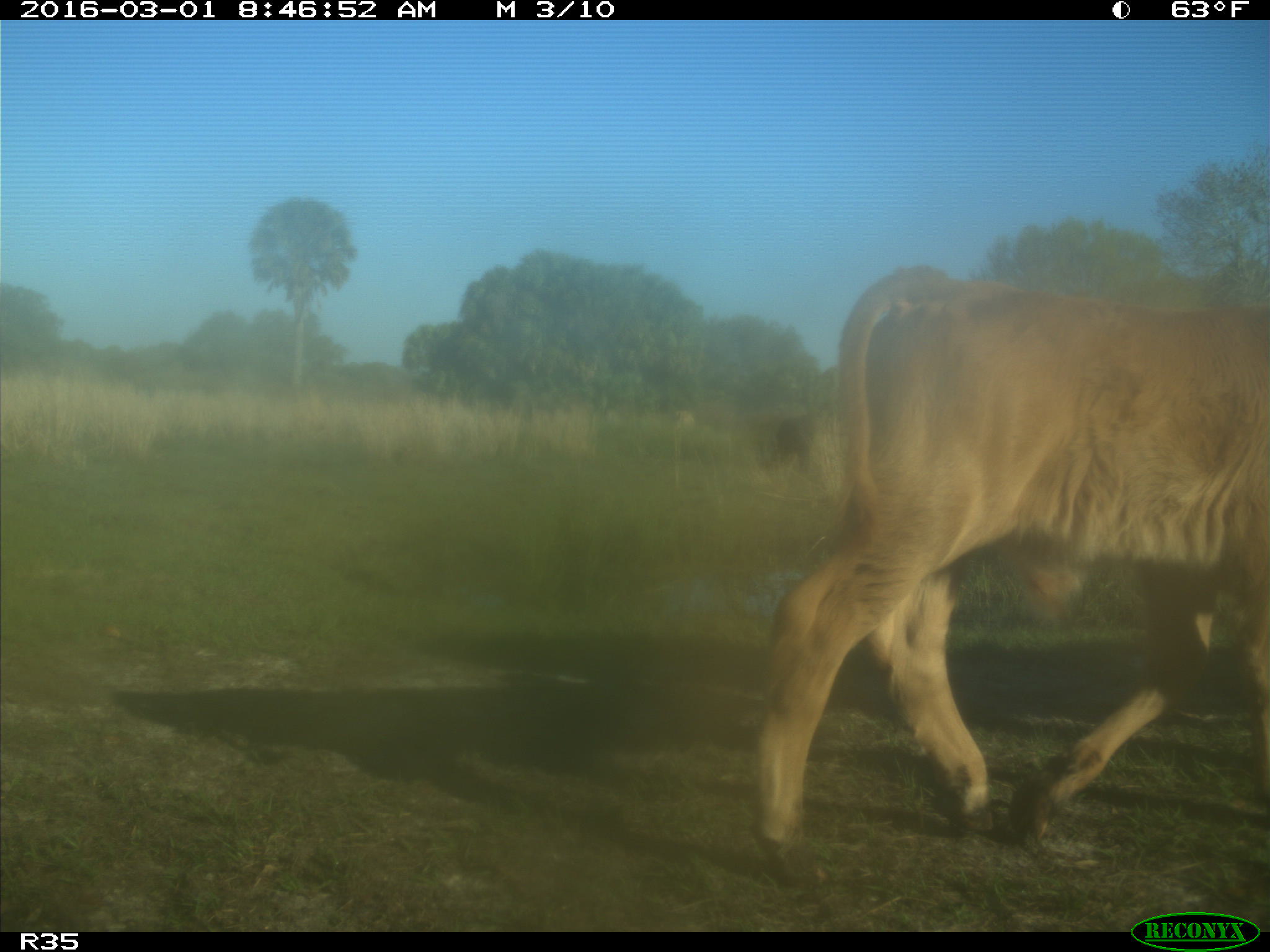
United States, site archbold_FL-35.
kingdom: Animalia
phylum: Chordata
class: Mammalia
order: Artiodactyla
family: Bovidae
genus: Bos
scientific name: Bos taurus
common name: domestic cow